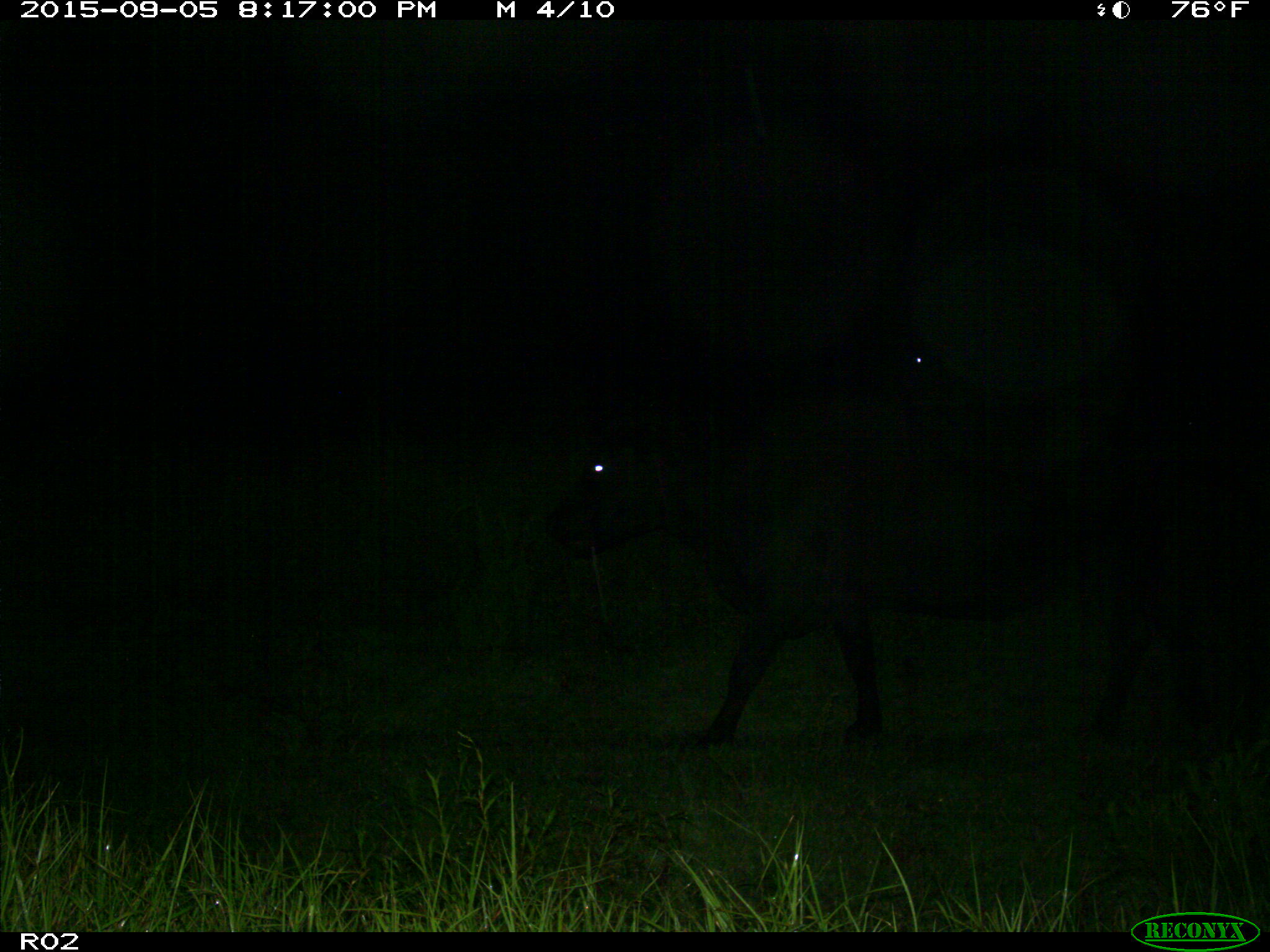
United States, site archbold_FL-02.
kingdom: Animalia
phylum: Chordata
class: Mammalia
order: Artiodactyla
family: Bovidae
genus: Bos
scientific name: Bos taurus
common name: domestic cow